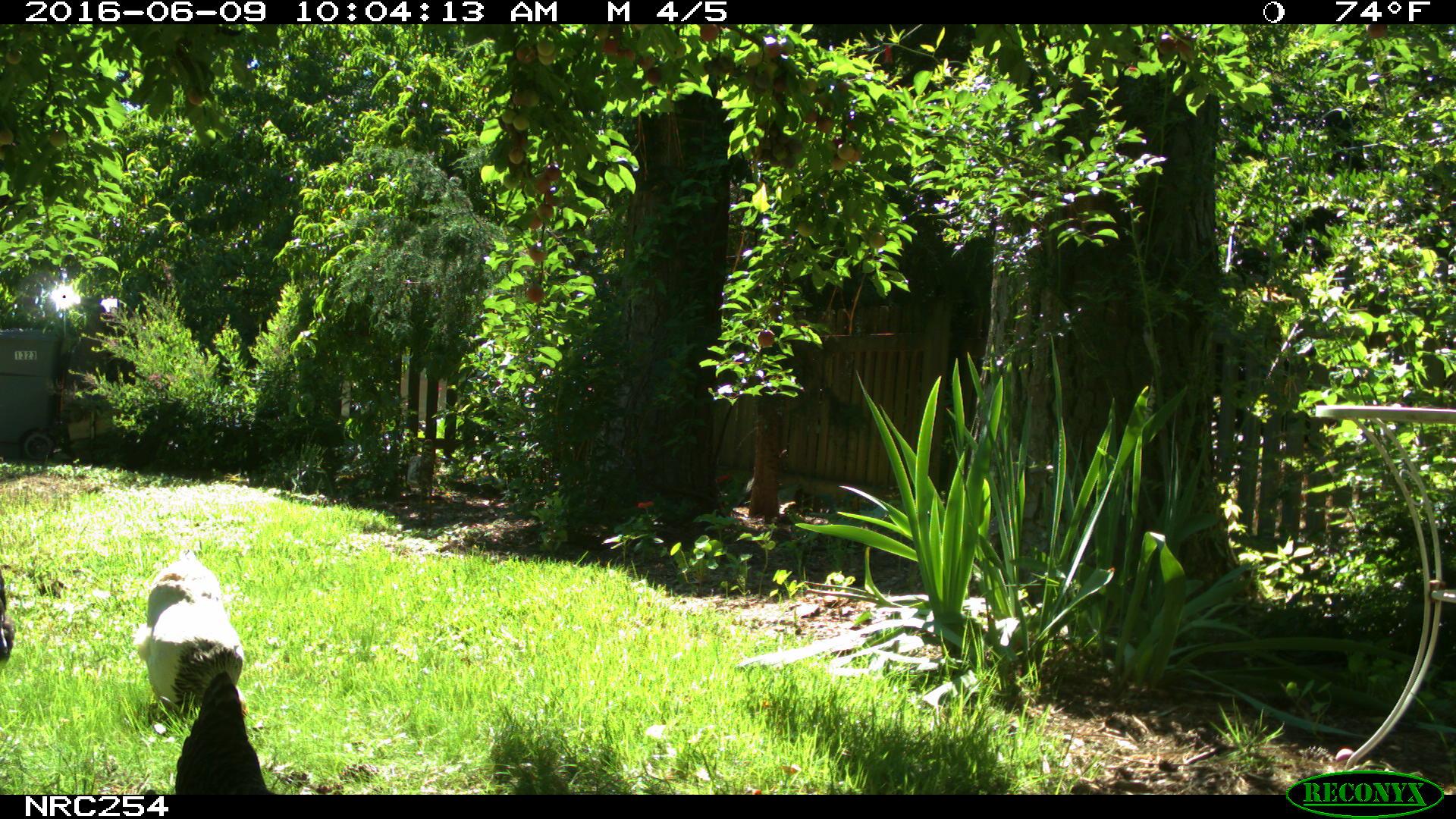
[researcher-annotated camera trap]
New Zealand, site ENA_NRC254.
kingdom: Animalia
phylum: Chordata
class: Aves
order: Galliformes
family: Phasianidae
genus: Gallus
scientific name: Gallus gallus domesticus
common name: chicken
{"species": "chicken (Gallus gallus domesticus)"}